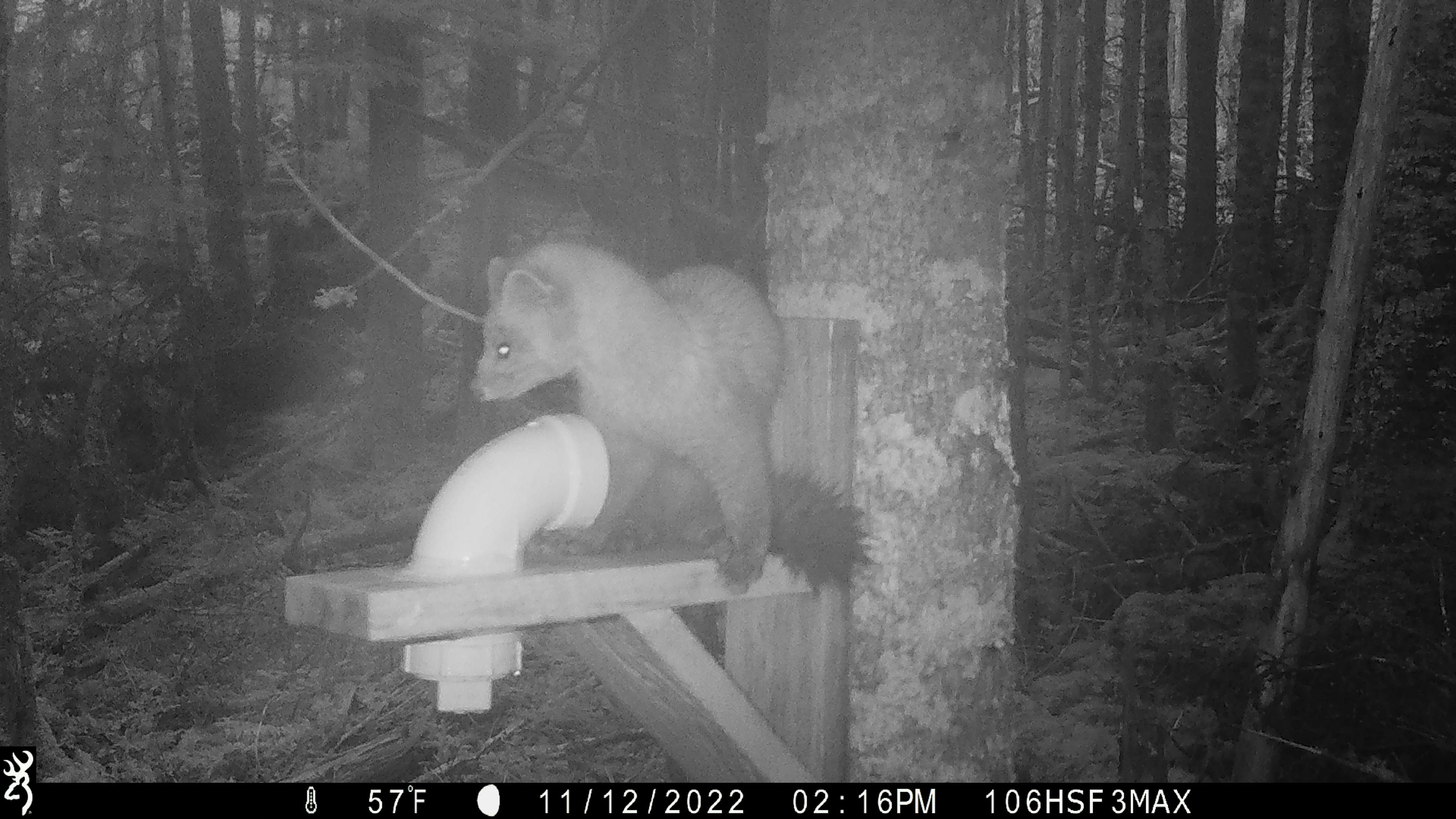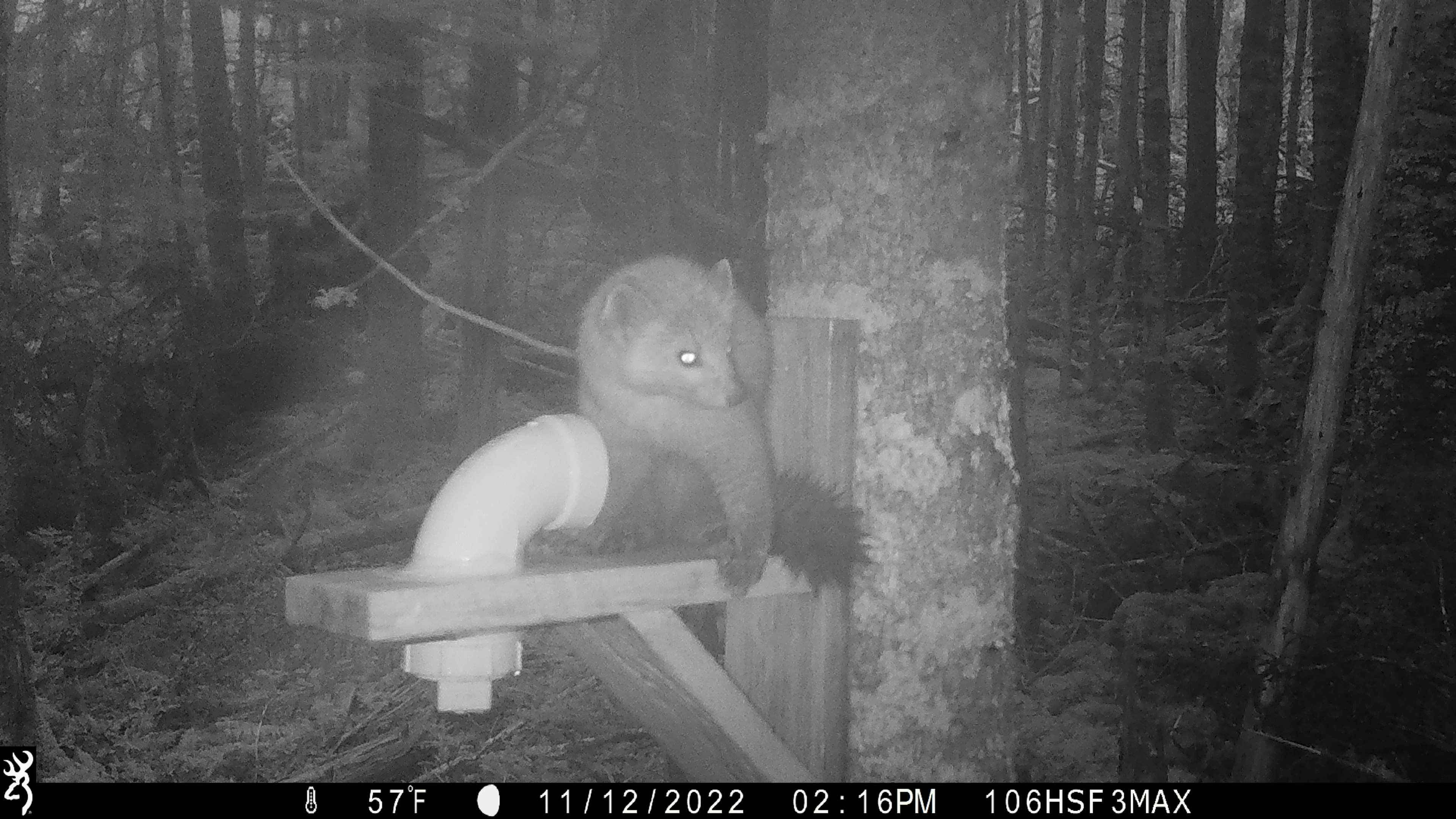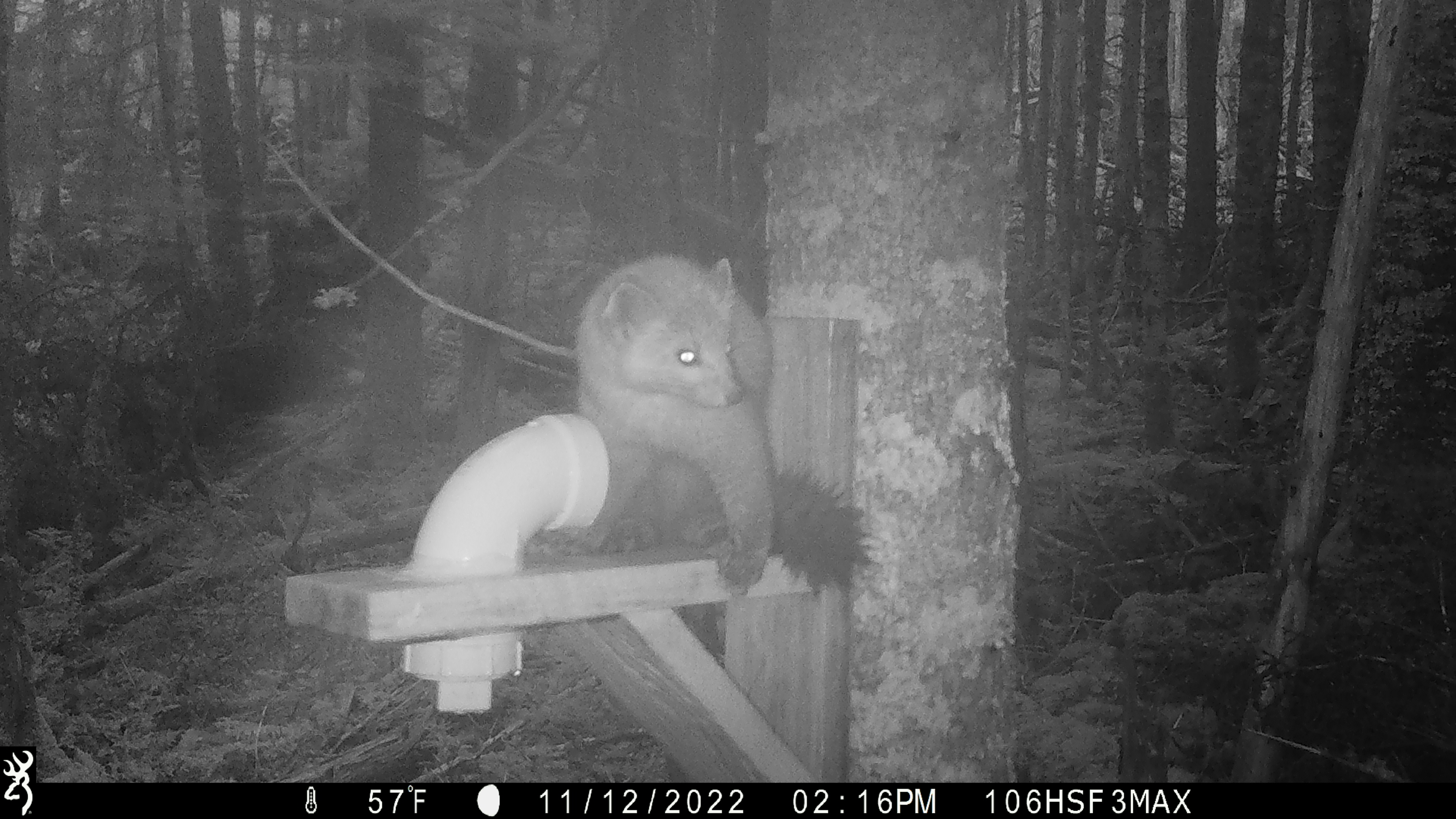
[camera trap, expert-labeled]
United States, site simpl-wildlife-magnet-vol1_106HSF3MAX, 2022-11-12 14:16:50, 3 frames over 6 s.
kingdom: Animalia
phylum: Chordata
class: Mammalia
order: Carnivora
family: Mustelidae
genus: Martes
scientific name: Martes americana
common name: american marten